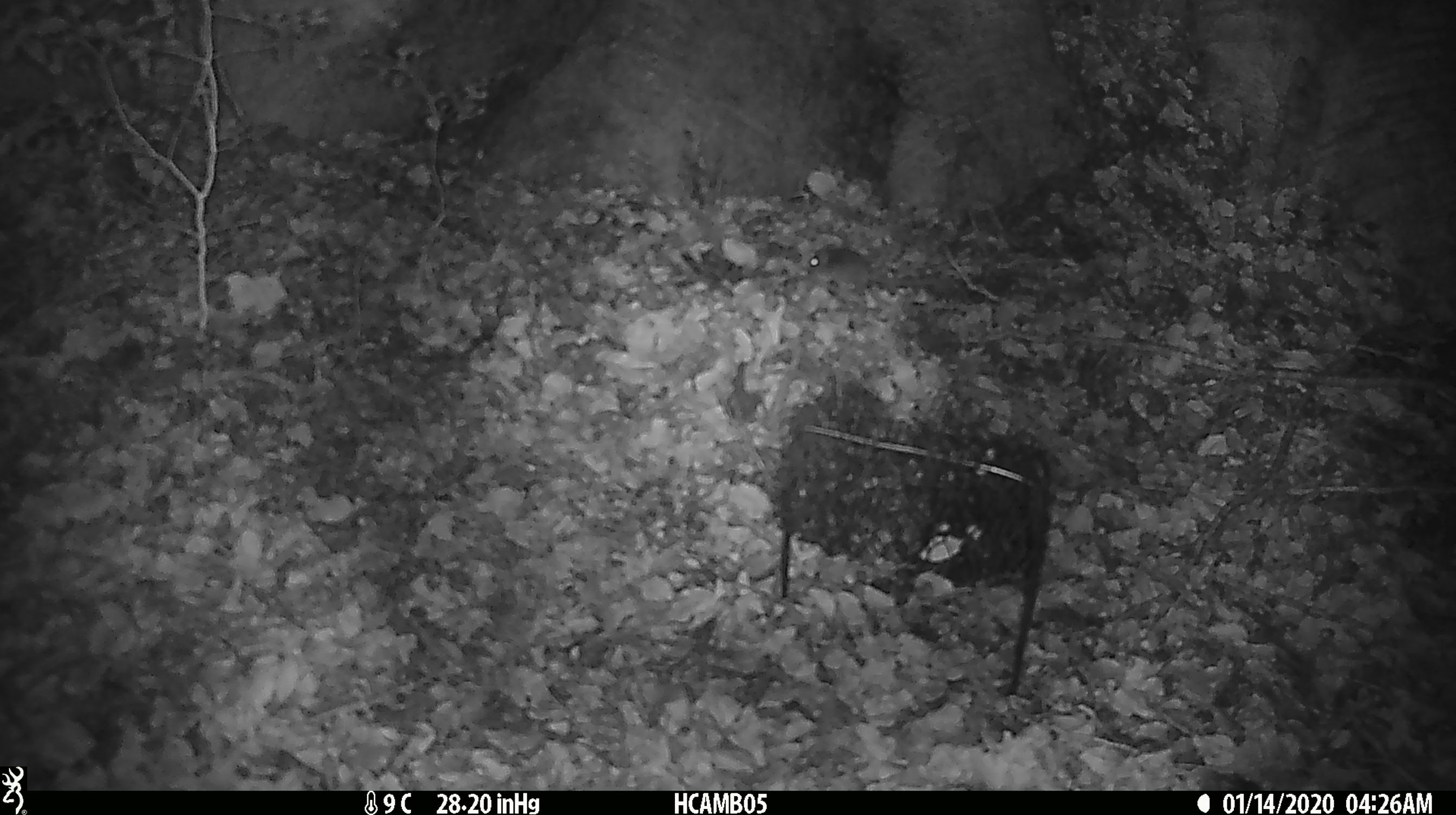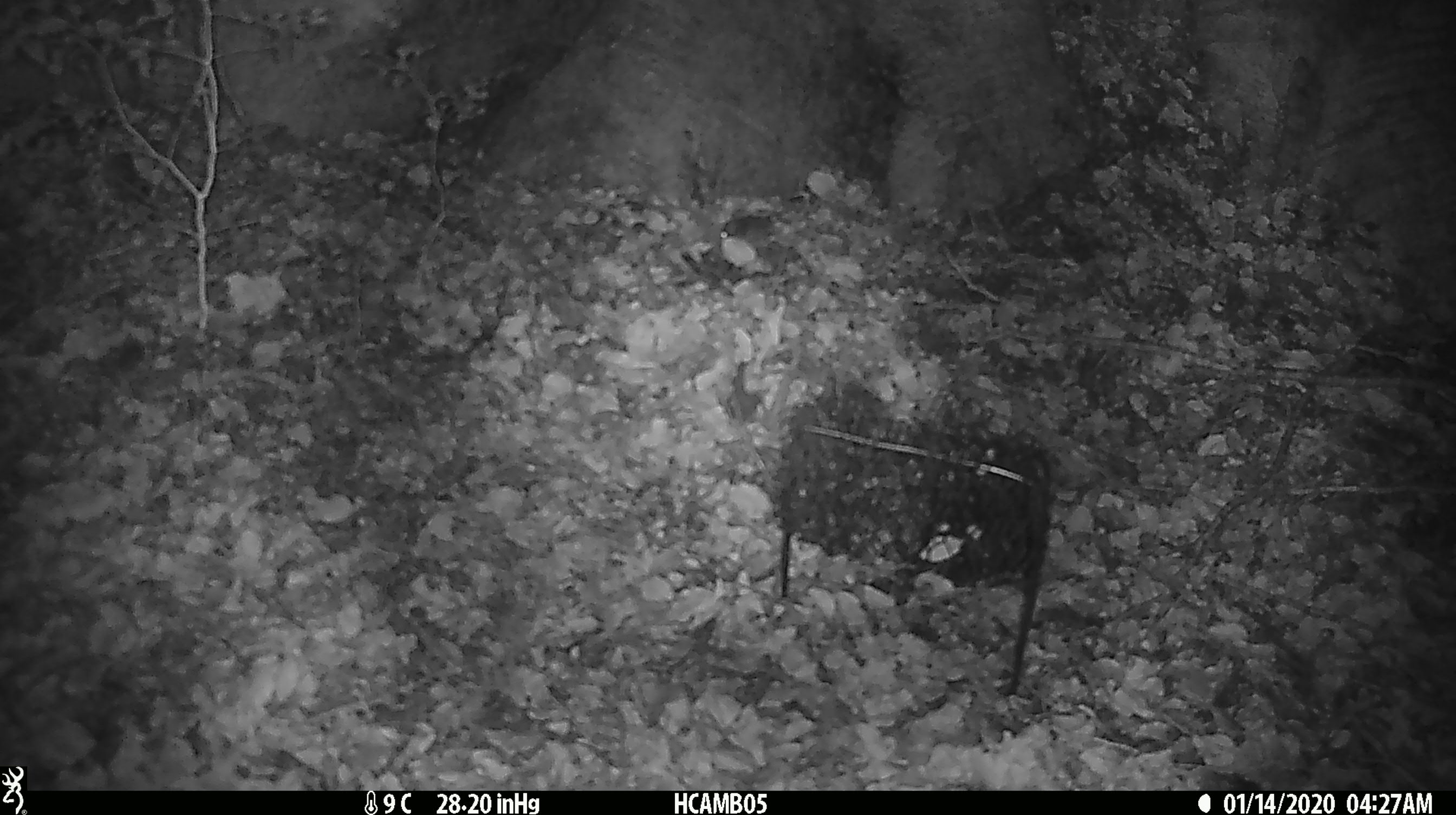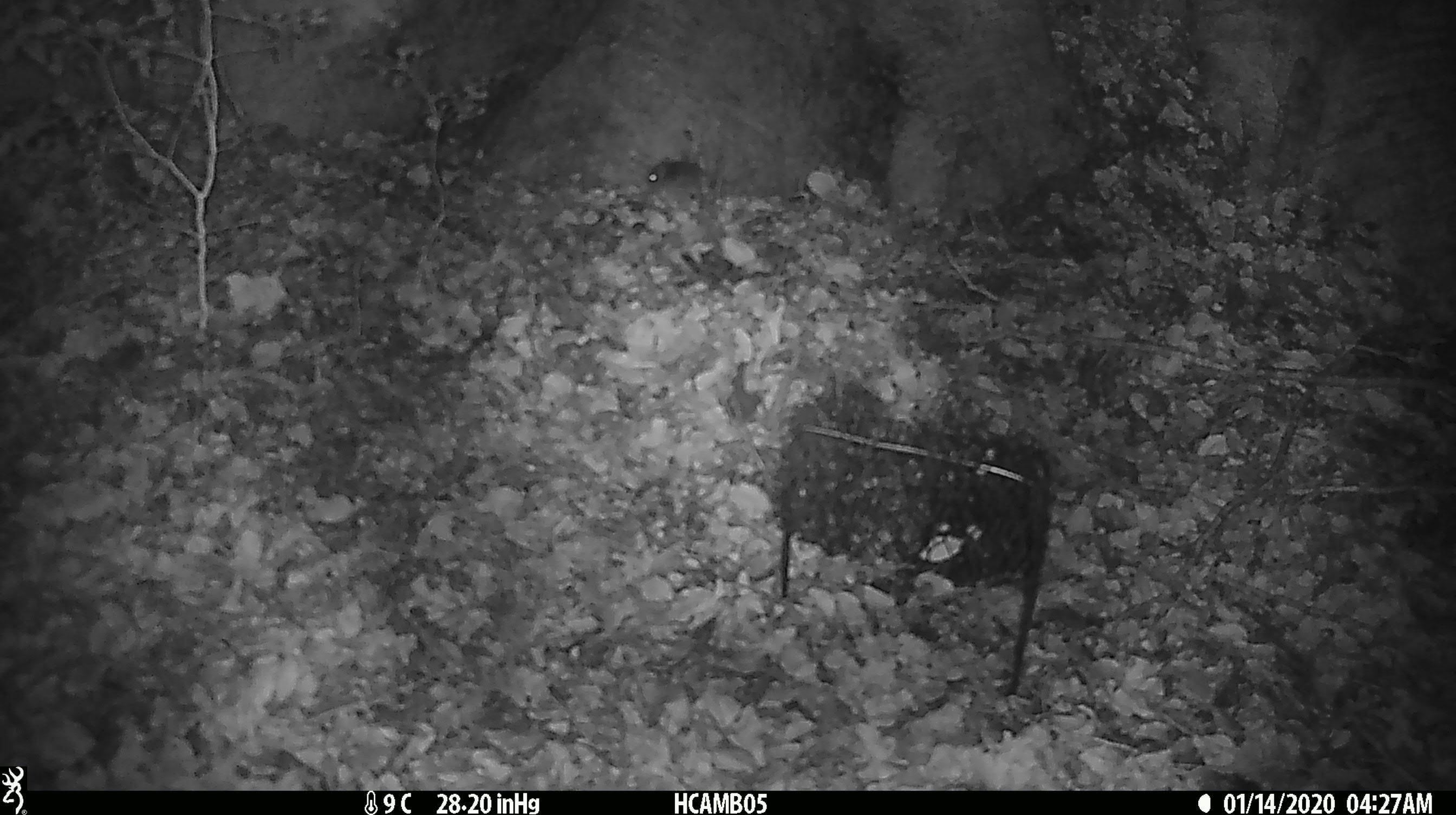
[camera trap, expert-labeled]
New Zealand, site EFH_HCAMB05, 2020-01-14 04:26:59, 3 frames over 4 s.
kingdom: Animalia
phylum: Chordata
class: Mammalia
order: Rodentia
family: Muridae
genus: Mus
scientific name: Mus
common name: mouse